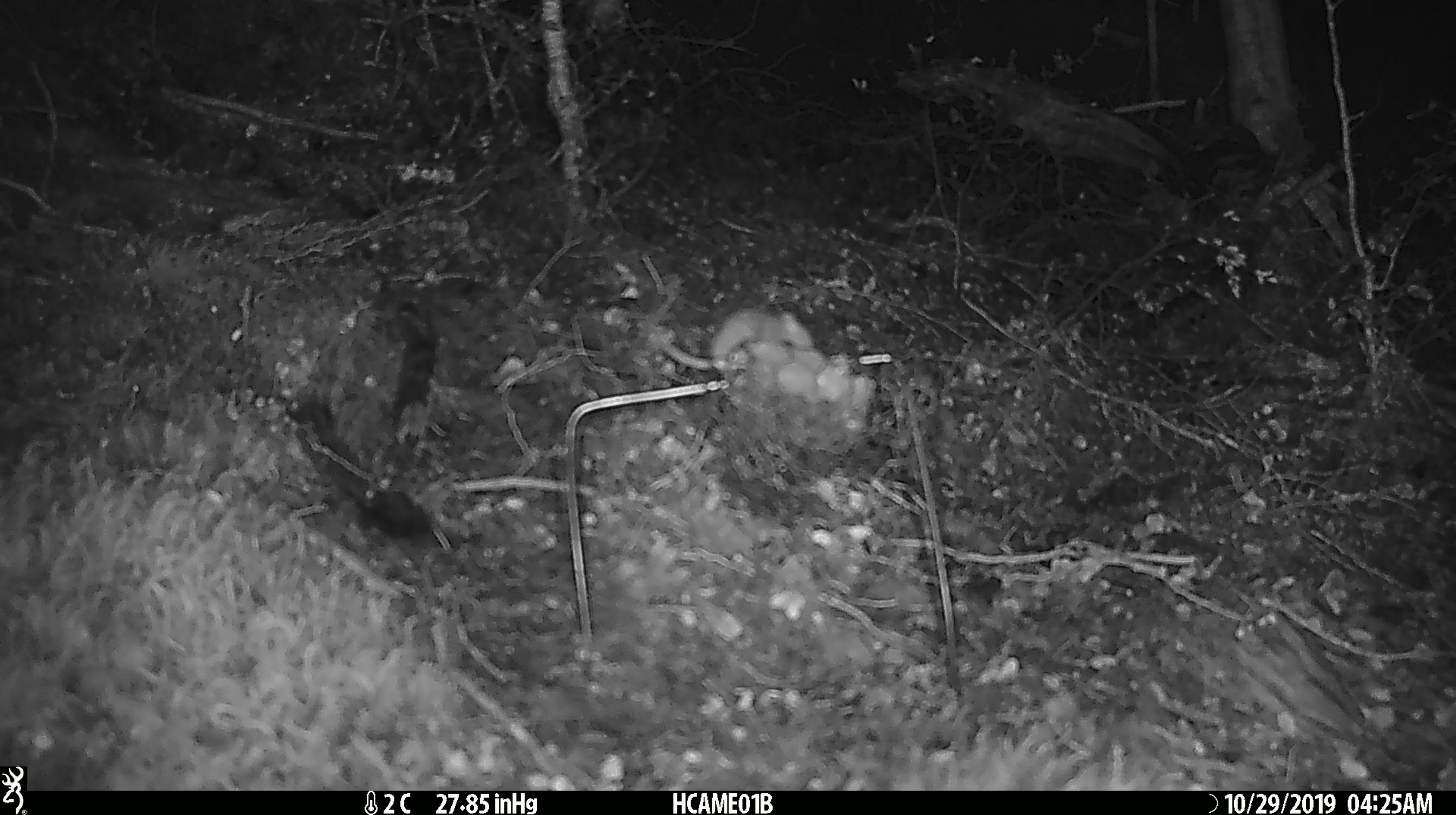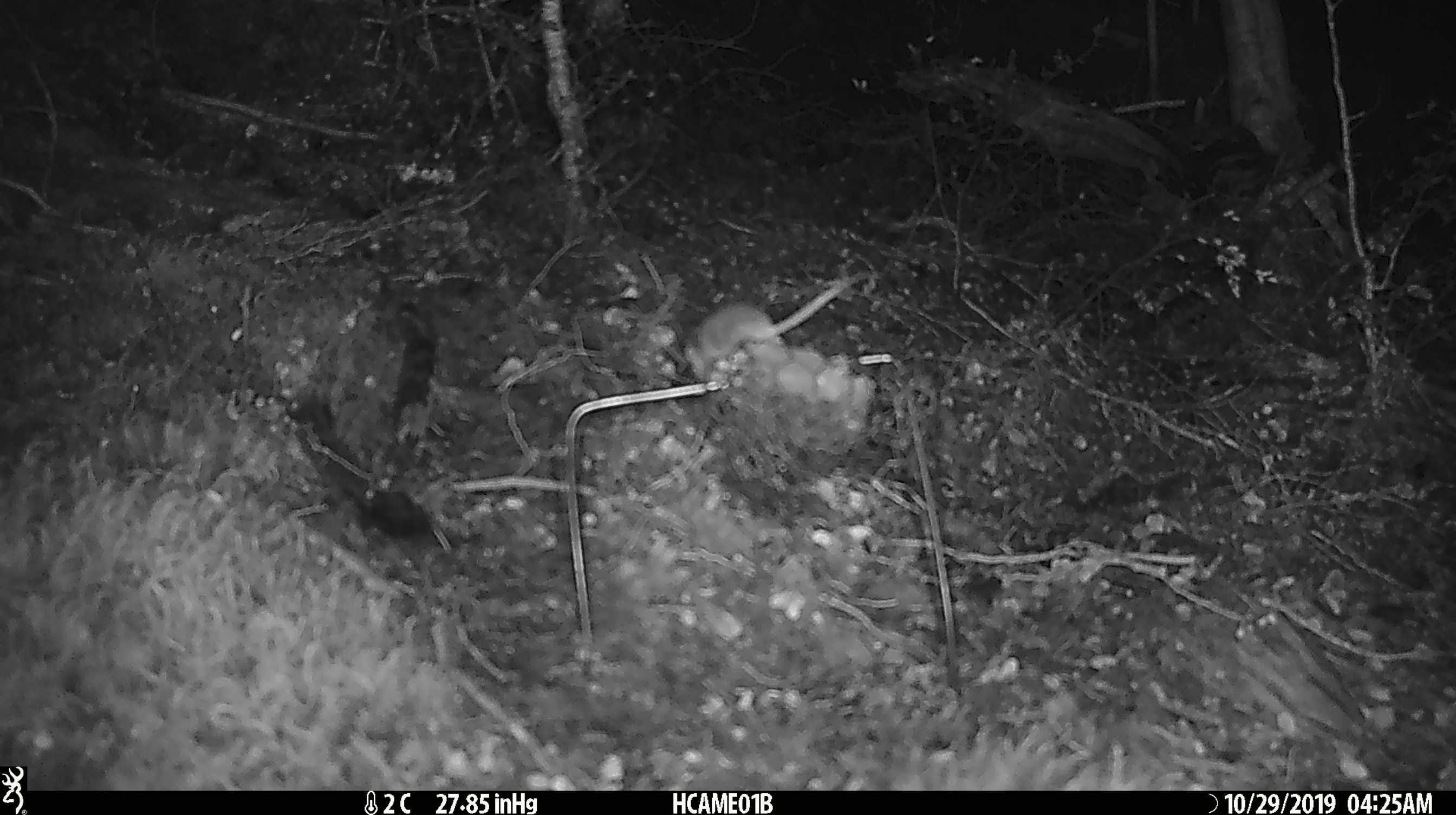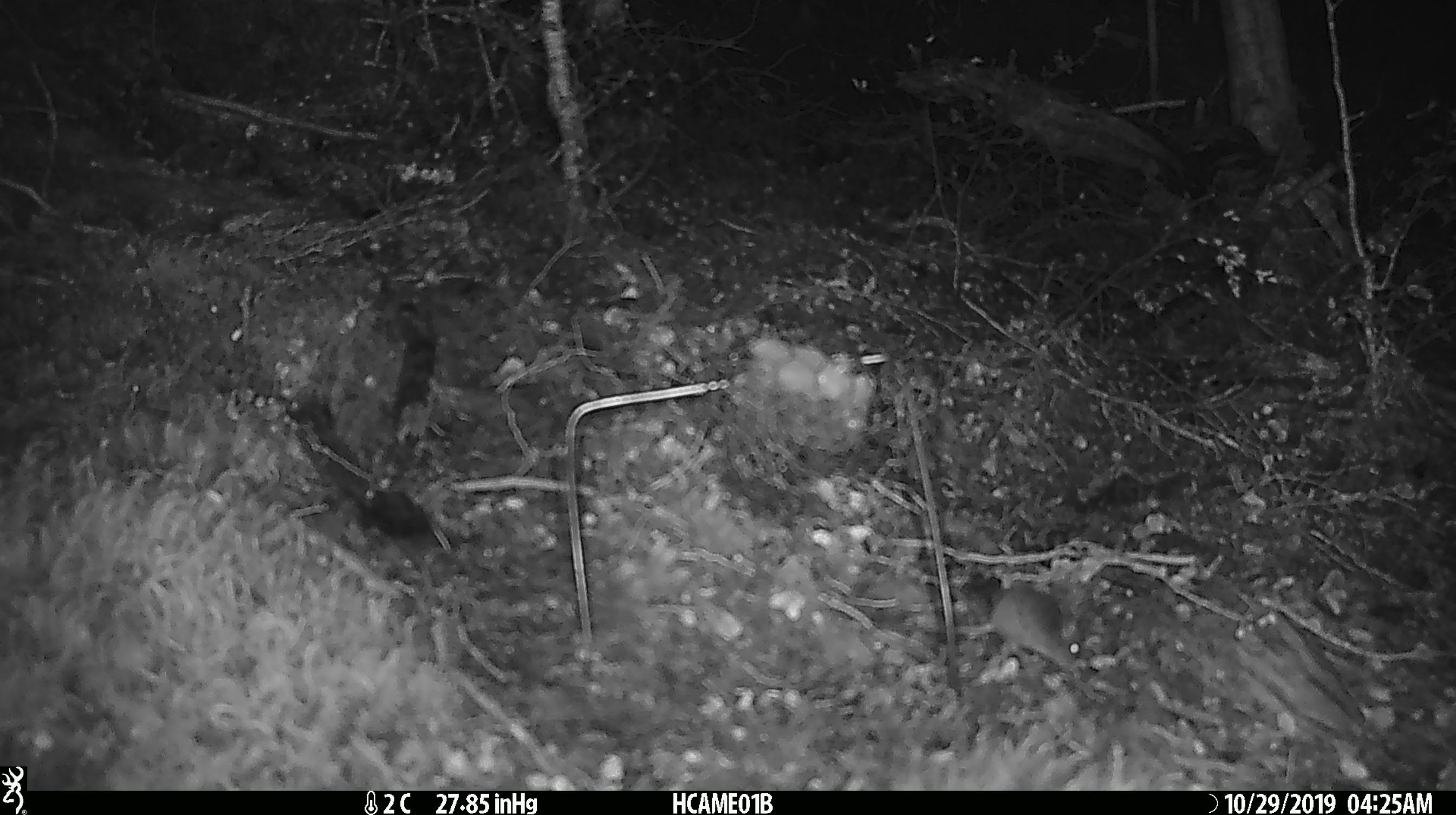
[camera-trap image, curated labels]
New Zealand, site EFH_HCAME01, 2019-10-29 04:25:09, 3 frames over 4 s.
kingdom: Animalia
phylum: Chordata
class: Mammalia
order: Rodentia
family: Muridae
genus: Mus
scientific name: Mus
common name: mouse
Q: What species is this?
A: Mouse (Mus).